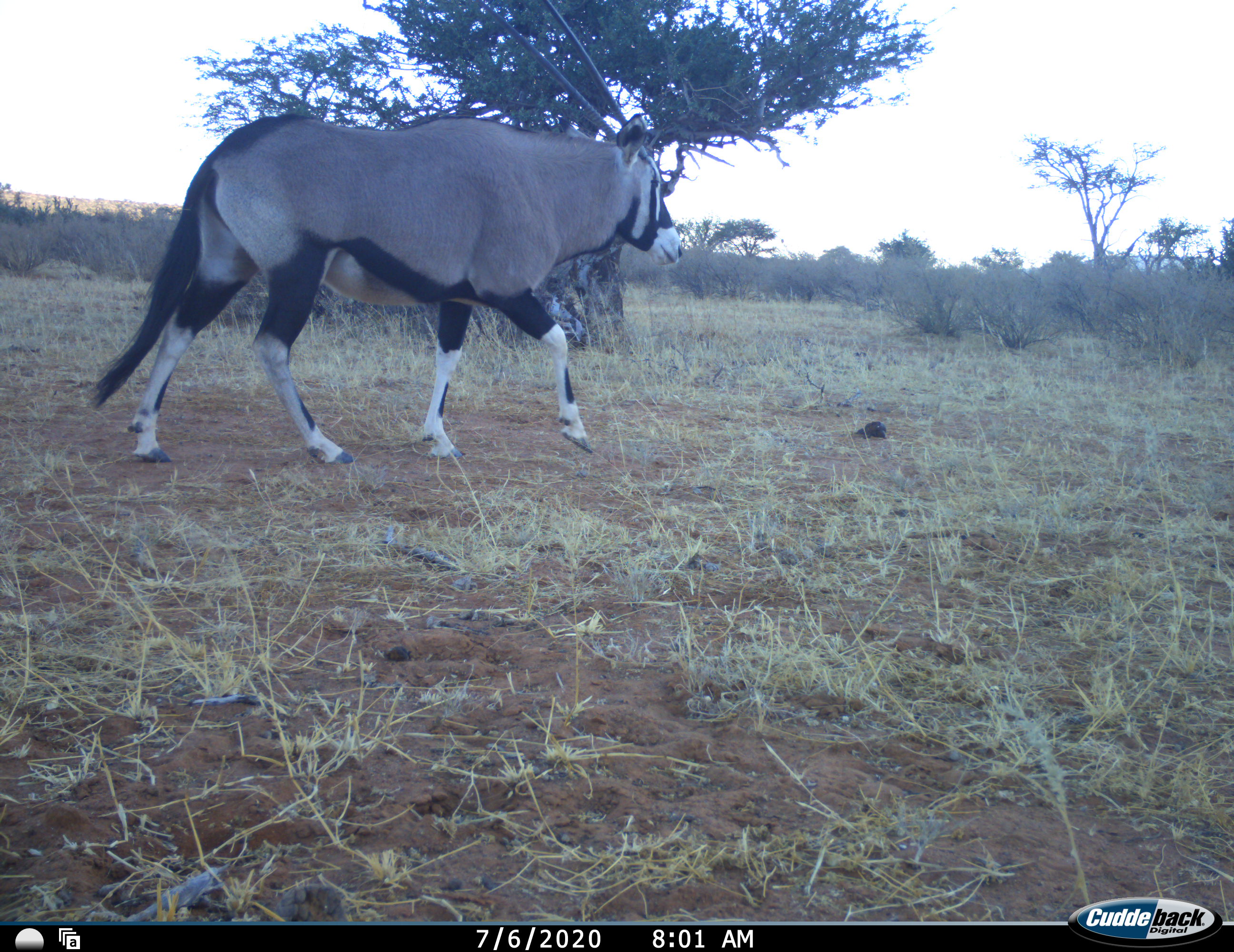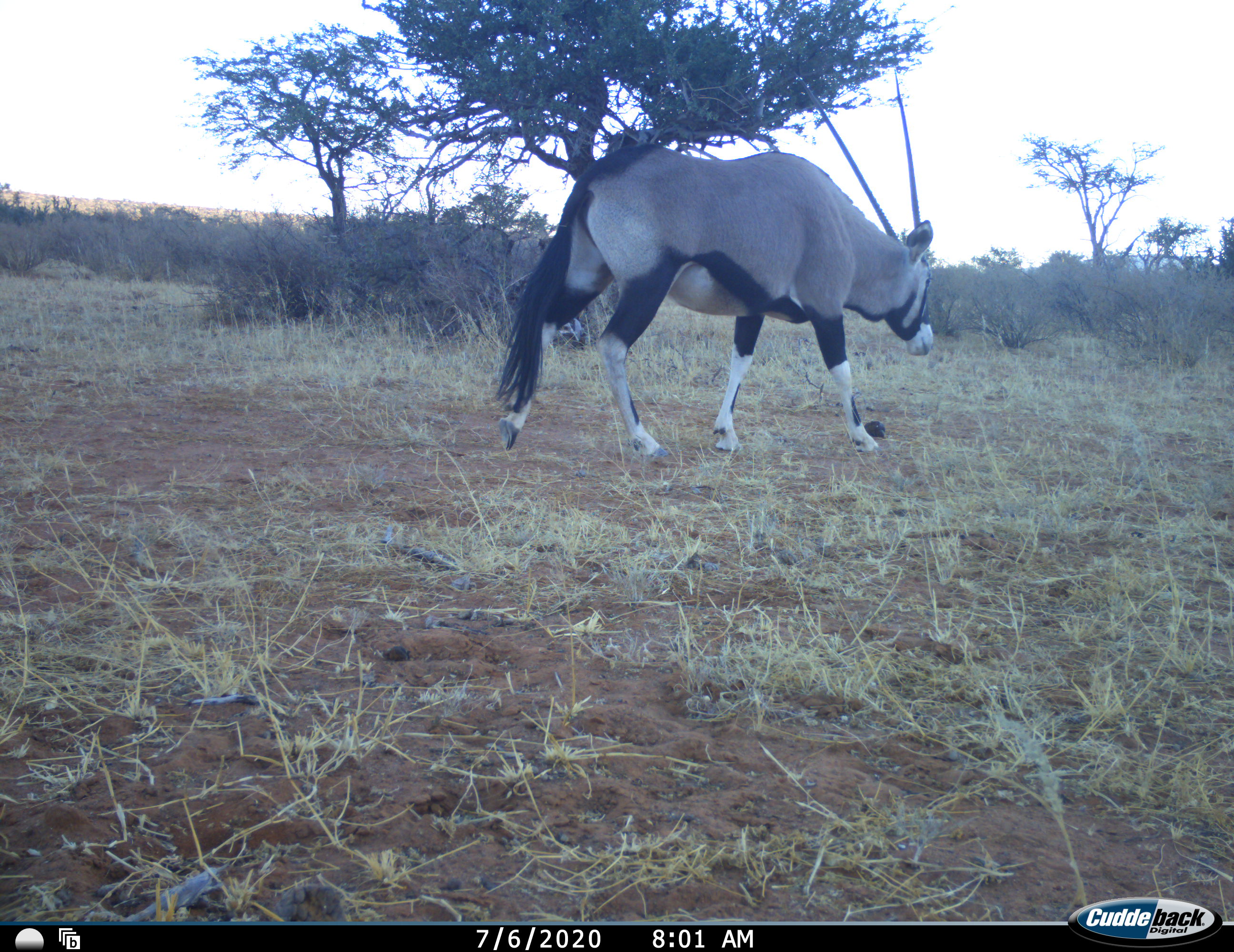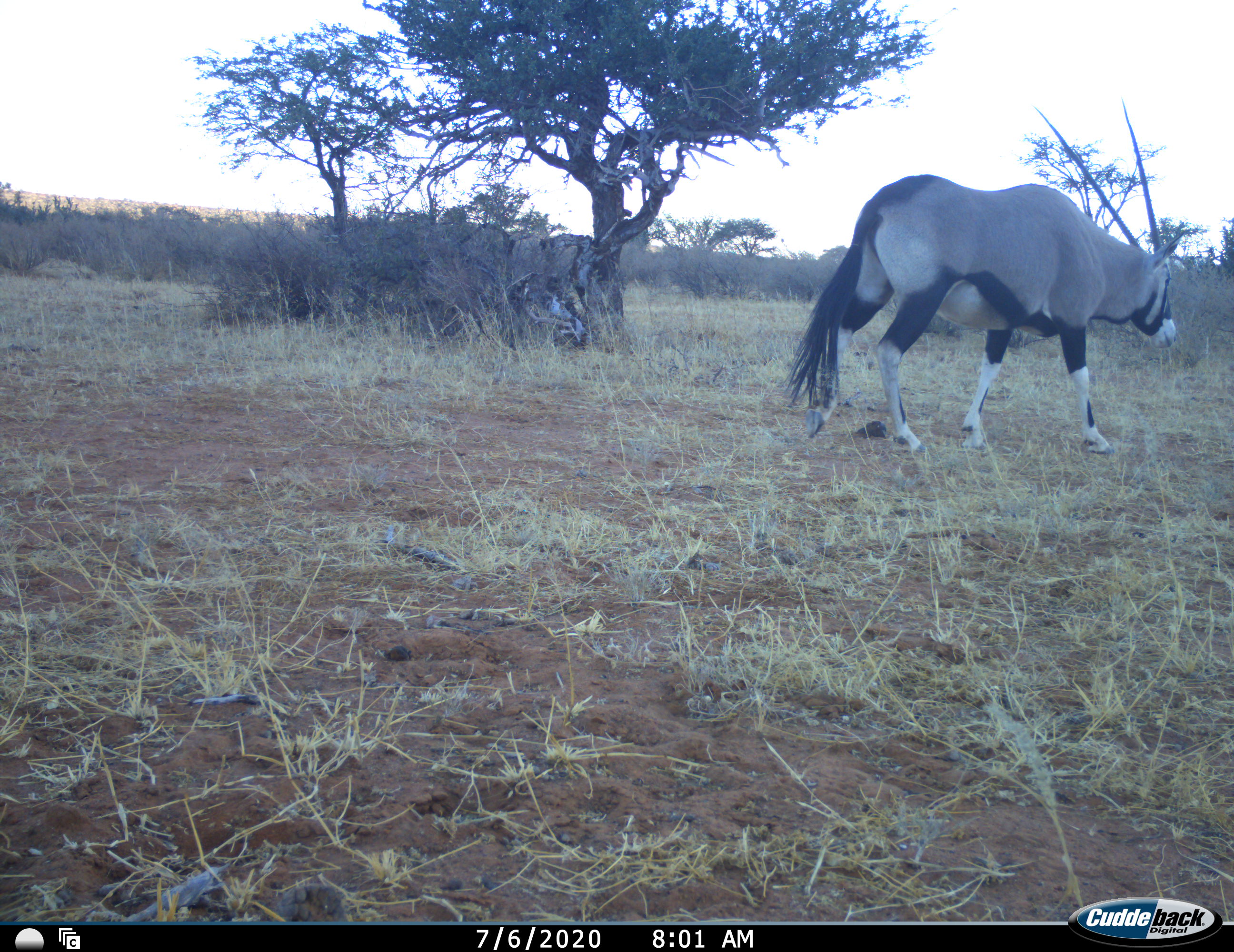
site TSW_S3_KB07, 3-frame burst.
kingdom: Animalia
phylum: Chordata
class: Mammalia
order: Artiodactyla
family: Bovidae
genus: Oryx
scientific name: Oryx gazella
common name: gemsbok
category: oryx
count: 1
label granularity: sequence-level